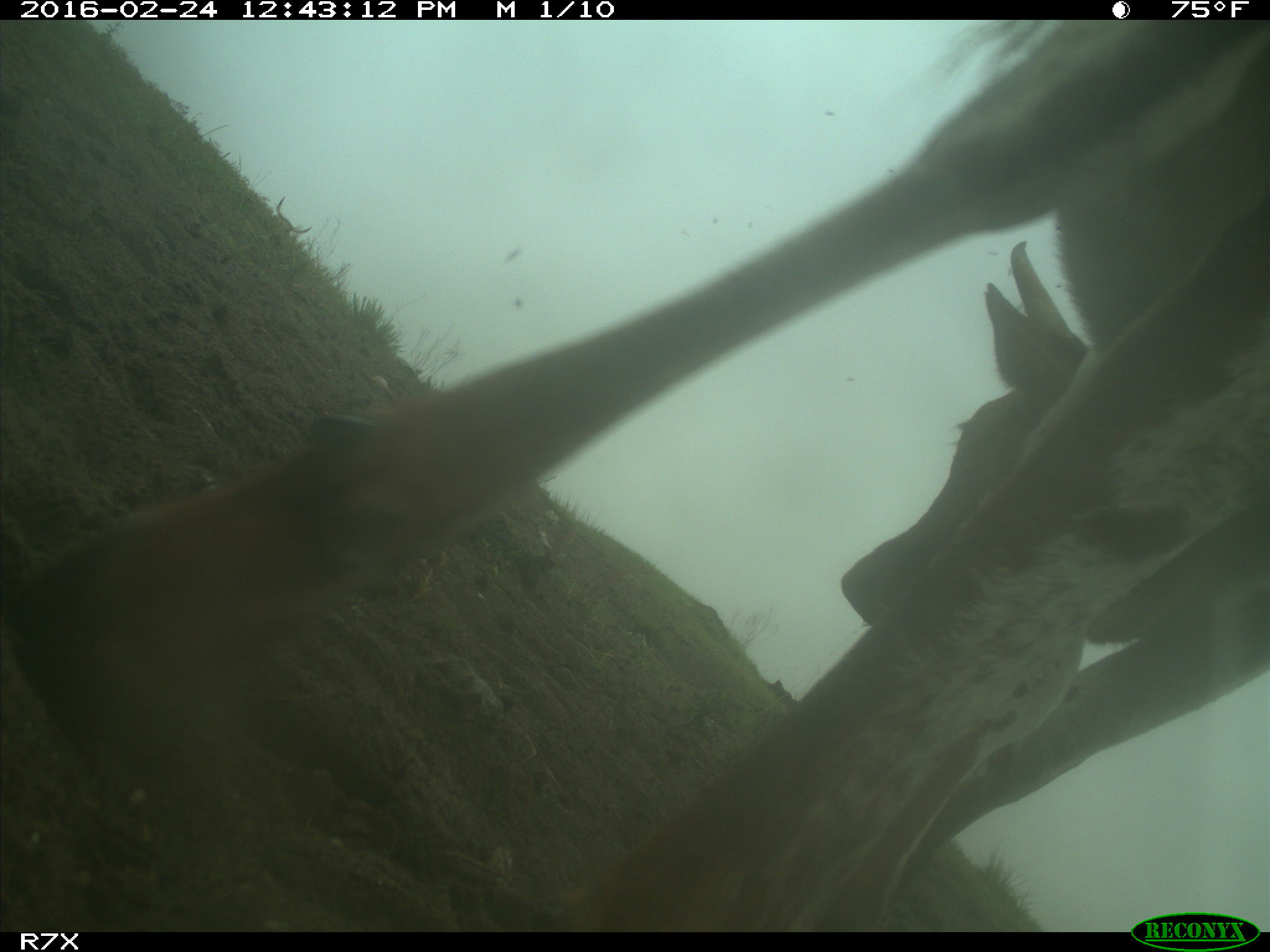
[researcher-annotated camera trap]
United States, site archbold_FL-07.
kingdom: Animalia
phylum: Chordata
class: Mammalia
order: Artiodactyla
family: Bovidae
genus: Bos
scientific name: Bos taurus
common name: domestic cow